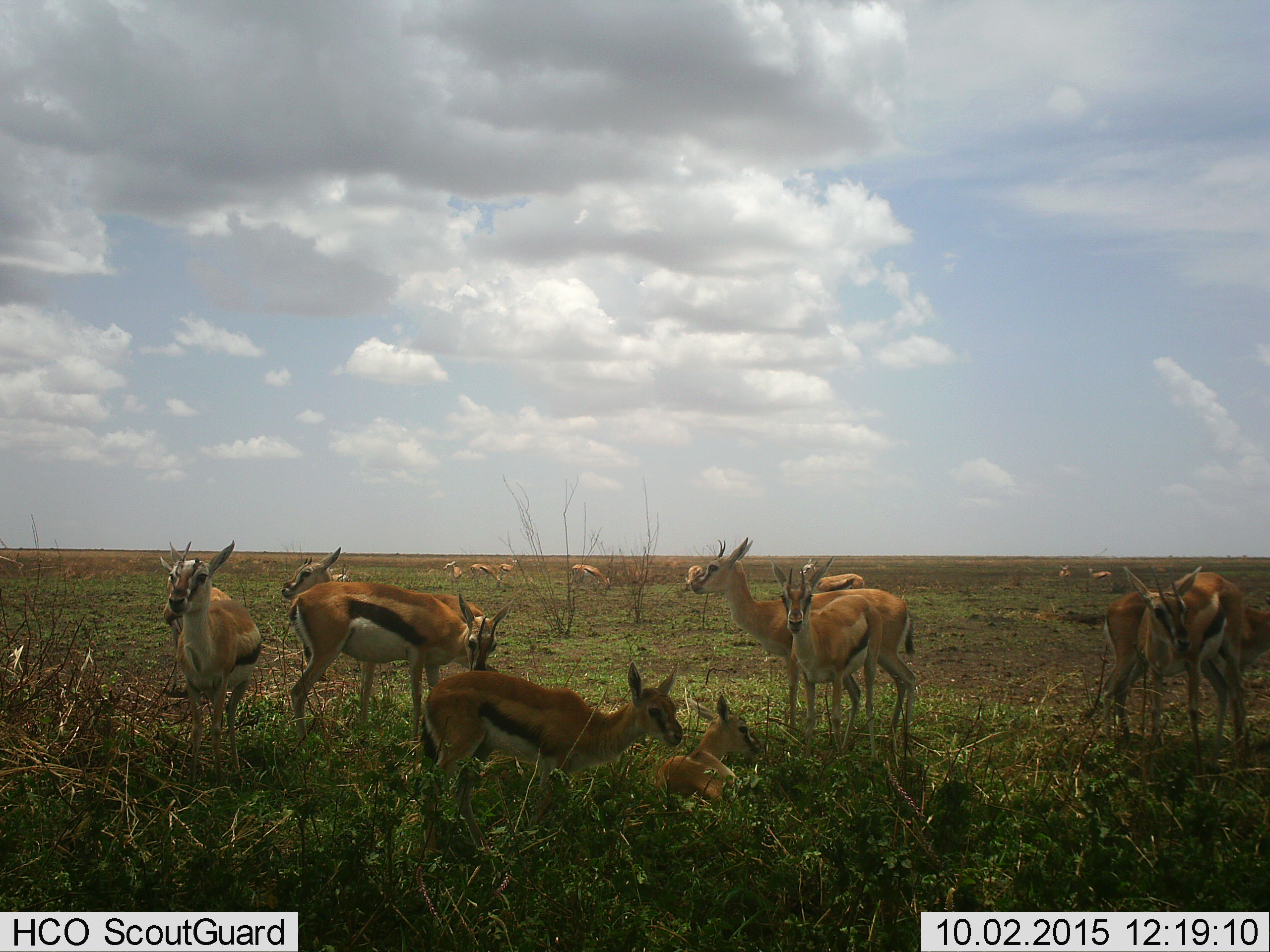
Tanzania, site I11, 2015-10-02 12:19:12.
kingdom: Animalia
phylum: Chordata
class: Mammalia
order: Artiodactyla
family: Bovidae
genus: Eudorcas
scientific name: Eudorcas thomsonii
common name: thomson's gazelle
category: gazellethomsons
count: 11-50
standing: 100%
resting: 88%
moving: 38%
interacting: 12%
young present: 38%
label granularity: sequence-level